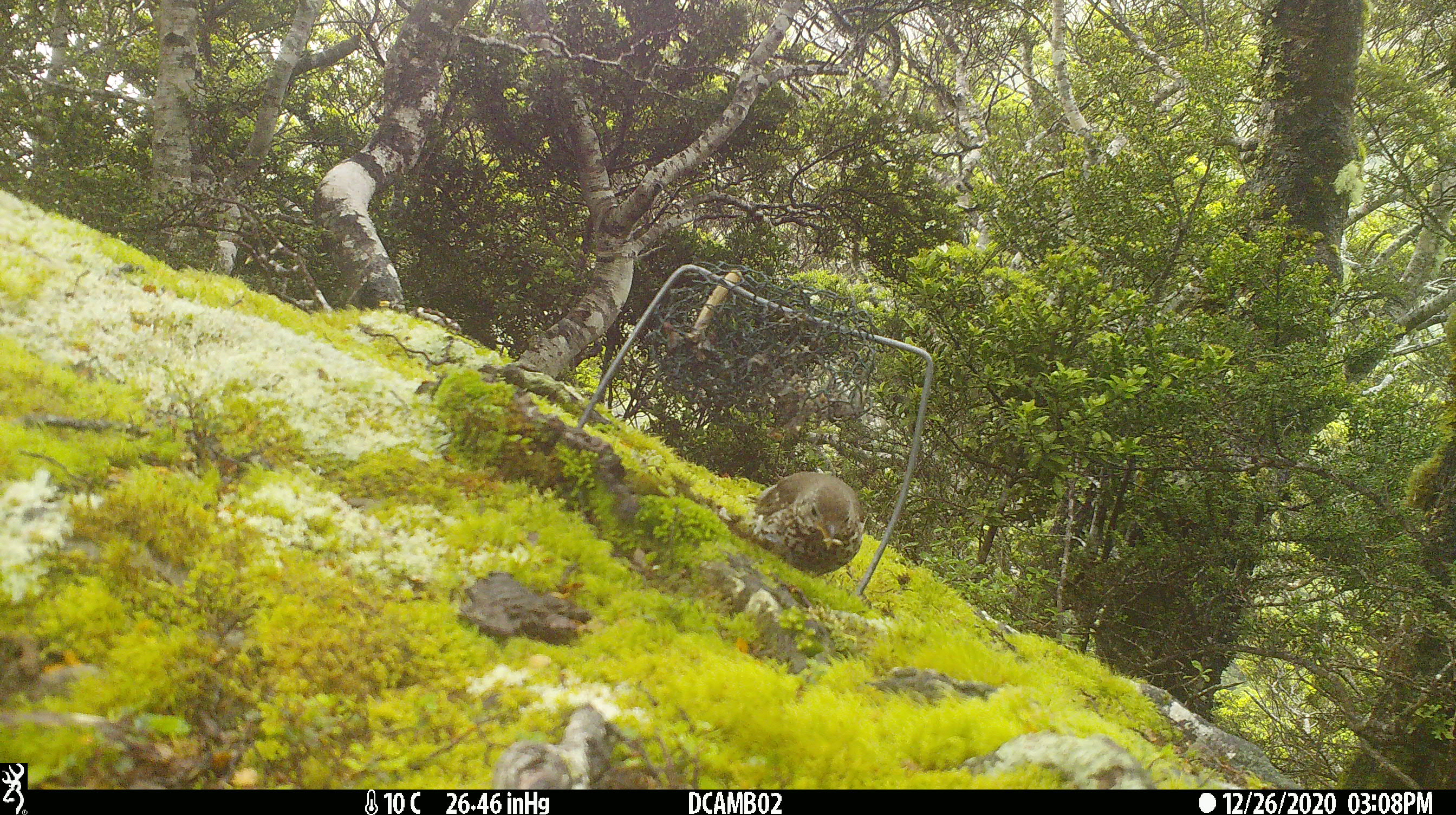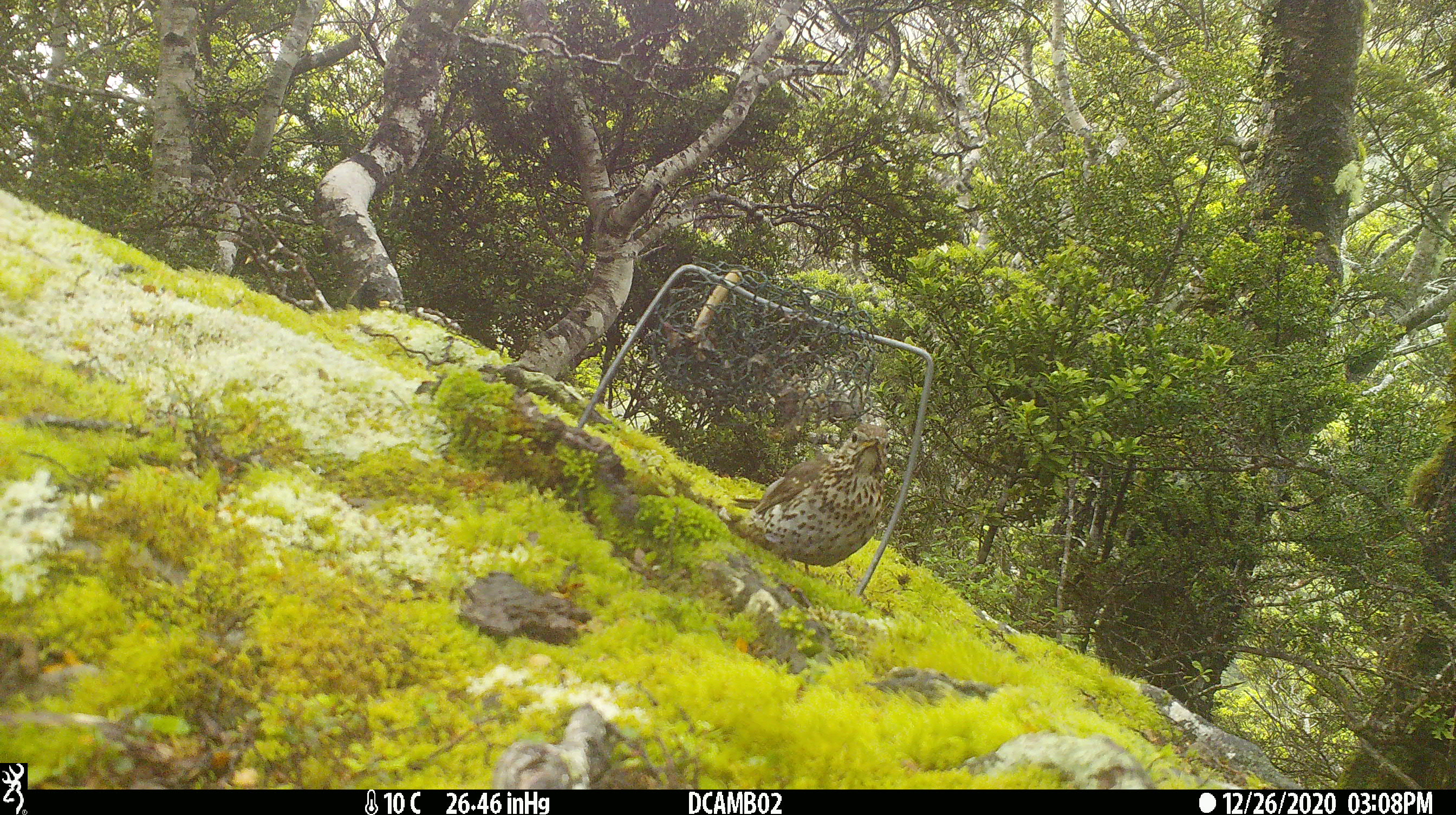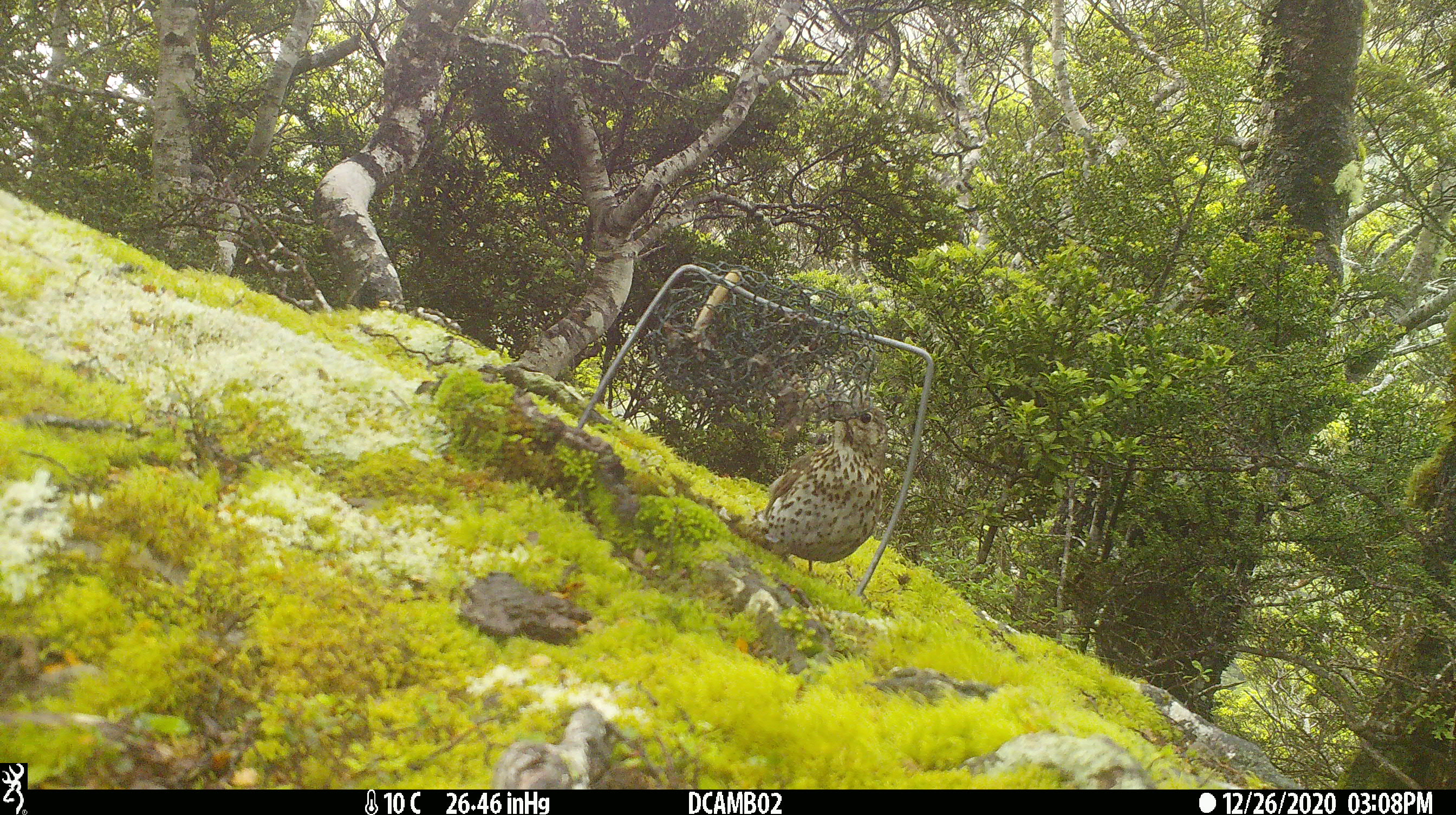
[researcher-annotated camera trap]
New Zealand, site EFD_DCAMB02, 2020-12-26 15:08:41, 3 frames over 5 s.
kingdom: Animalia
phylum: Chordata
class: Aves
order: Passeriformes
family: Turdidae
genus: Turdus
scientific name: Turdus philomelos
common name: song thrush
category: thrush